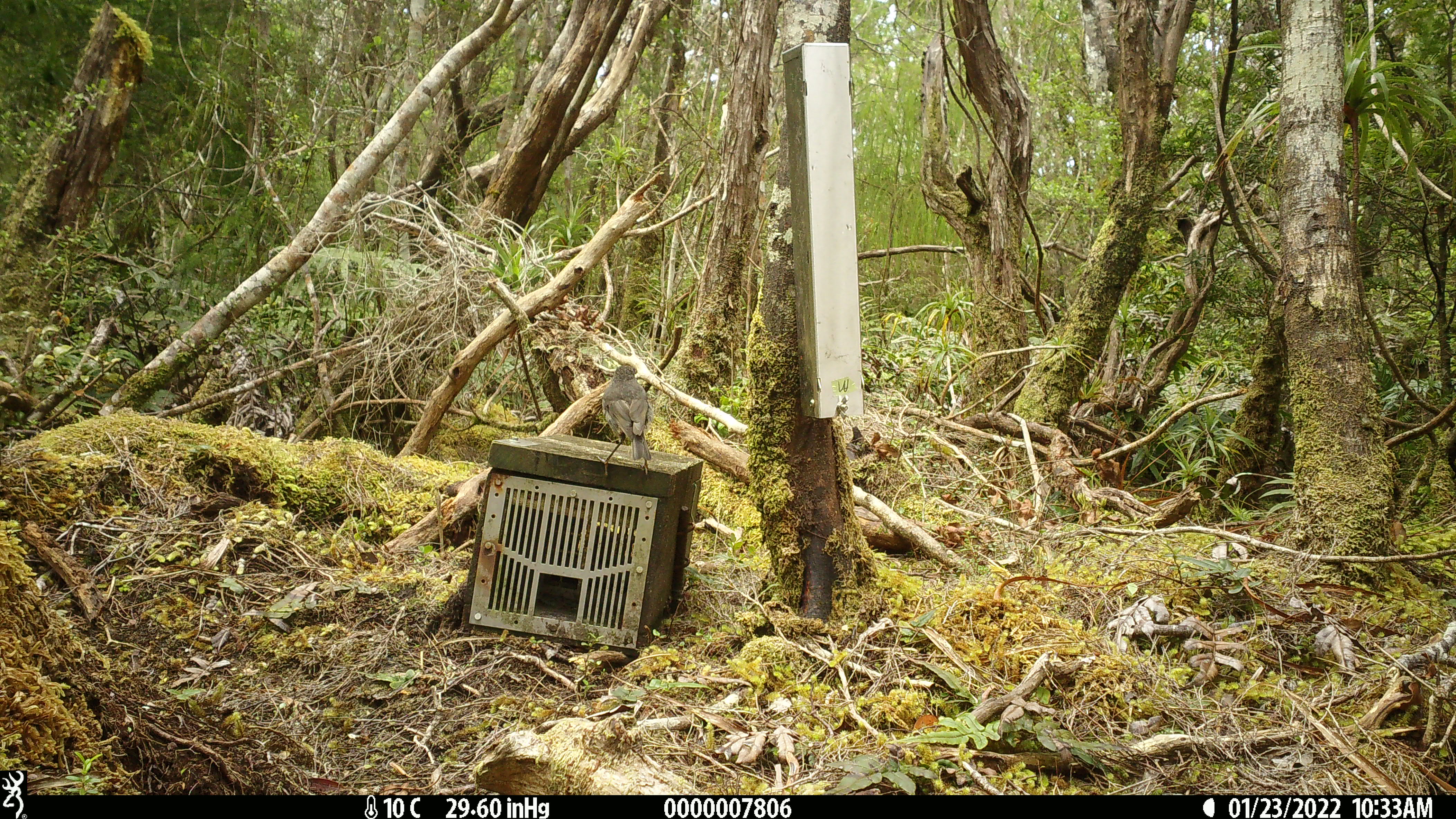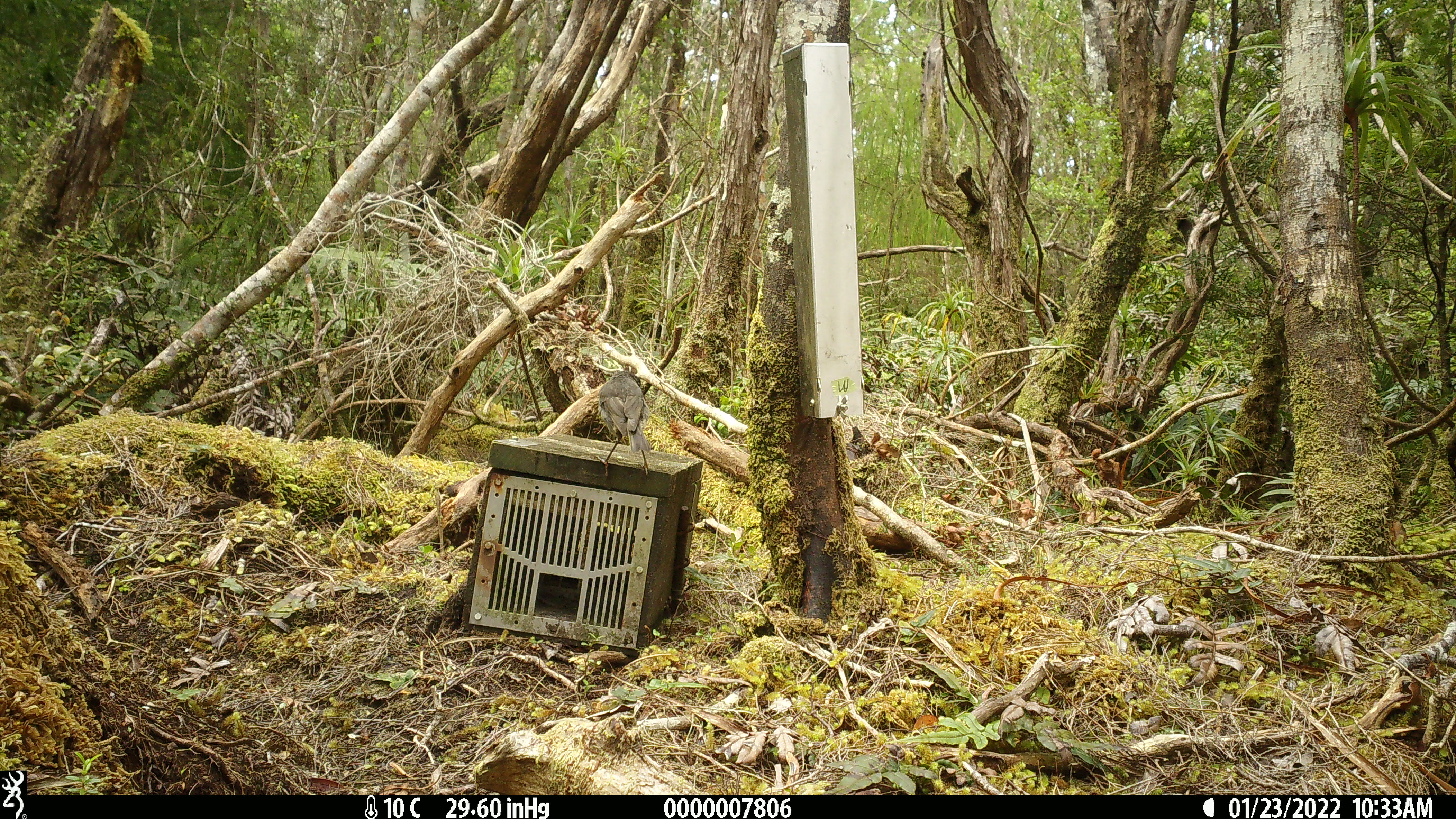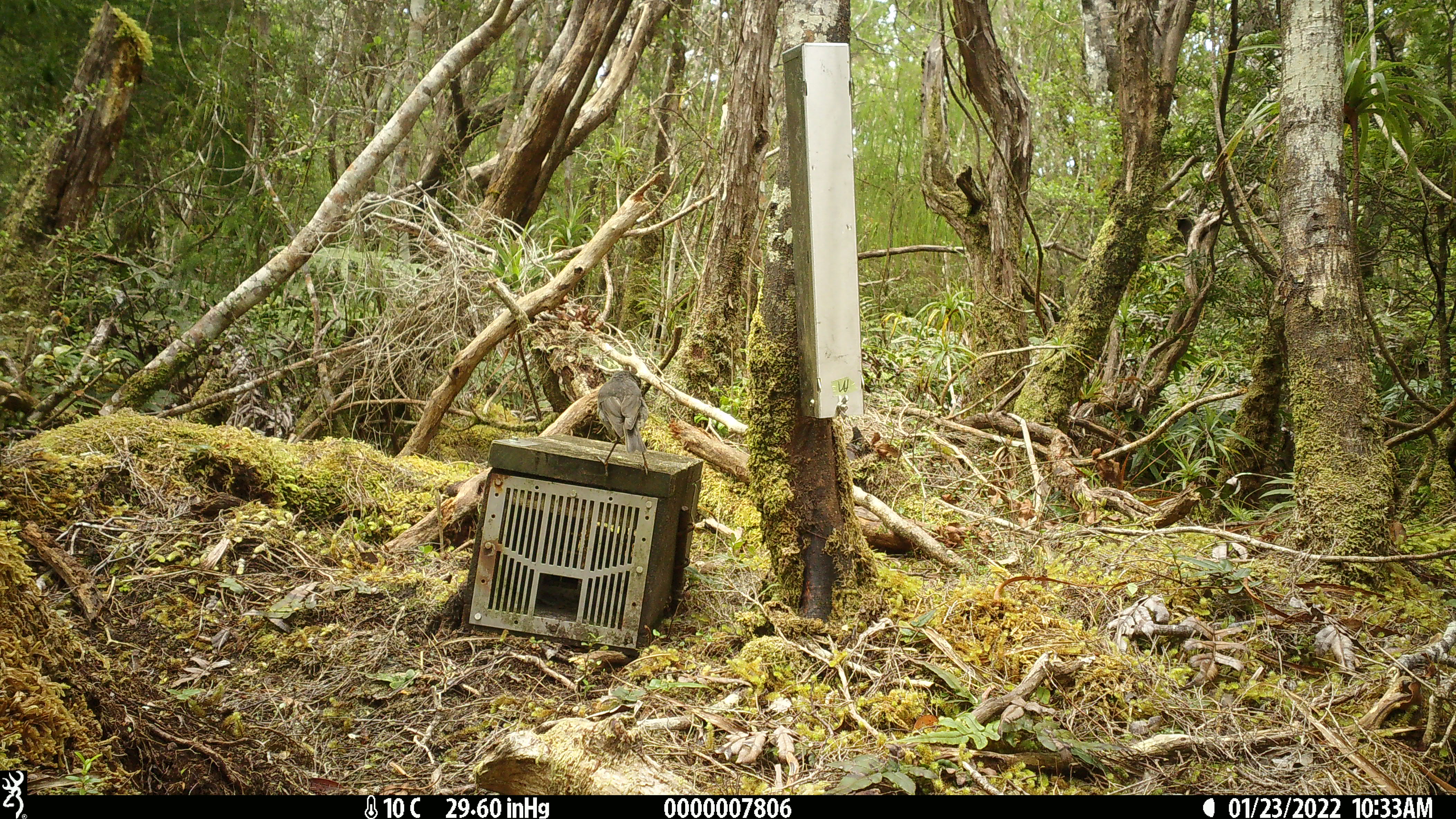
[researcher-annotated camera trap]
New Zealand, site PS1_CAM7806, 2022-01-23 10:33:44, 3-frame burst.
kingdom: Animalia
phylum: Chordata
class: Aves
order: Passeriformes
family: Petroicidae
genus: Petroica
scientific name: Petroica australis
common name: new zealand robin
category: robin